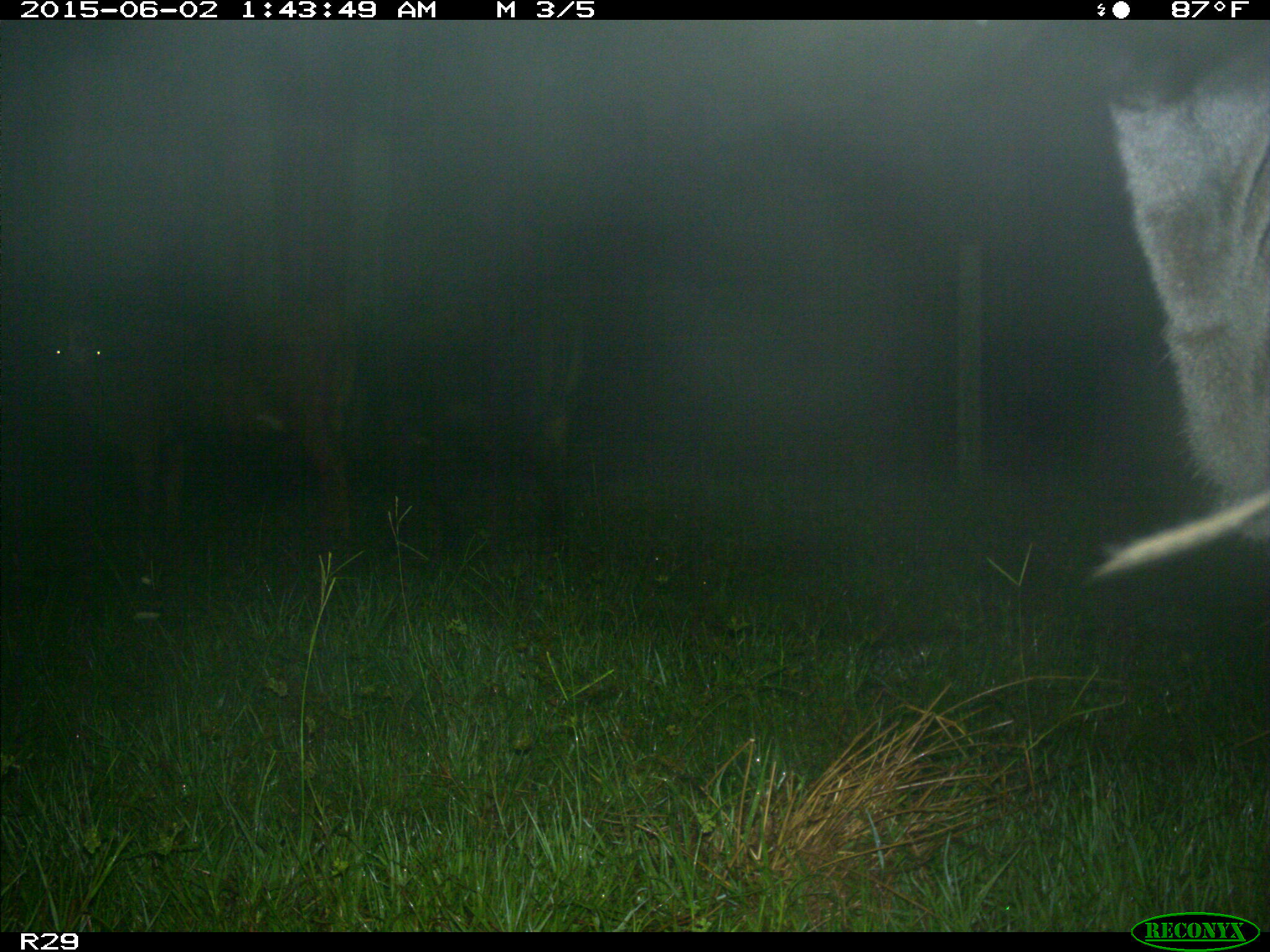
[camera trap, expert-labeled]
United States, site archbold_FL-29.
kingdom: Animalia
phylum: Chordata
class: Mammalia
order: Artiodactyla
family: Bovidae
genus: Bos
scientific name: Bos taurus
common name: domestic cow